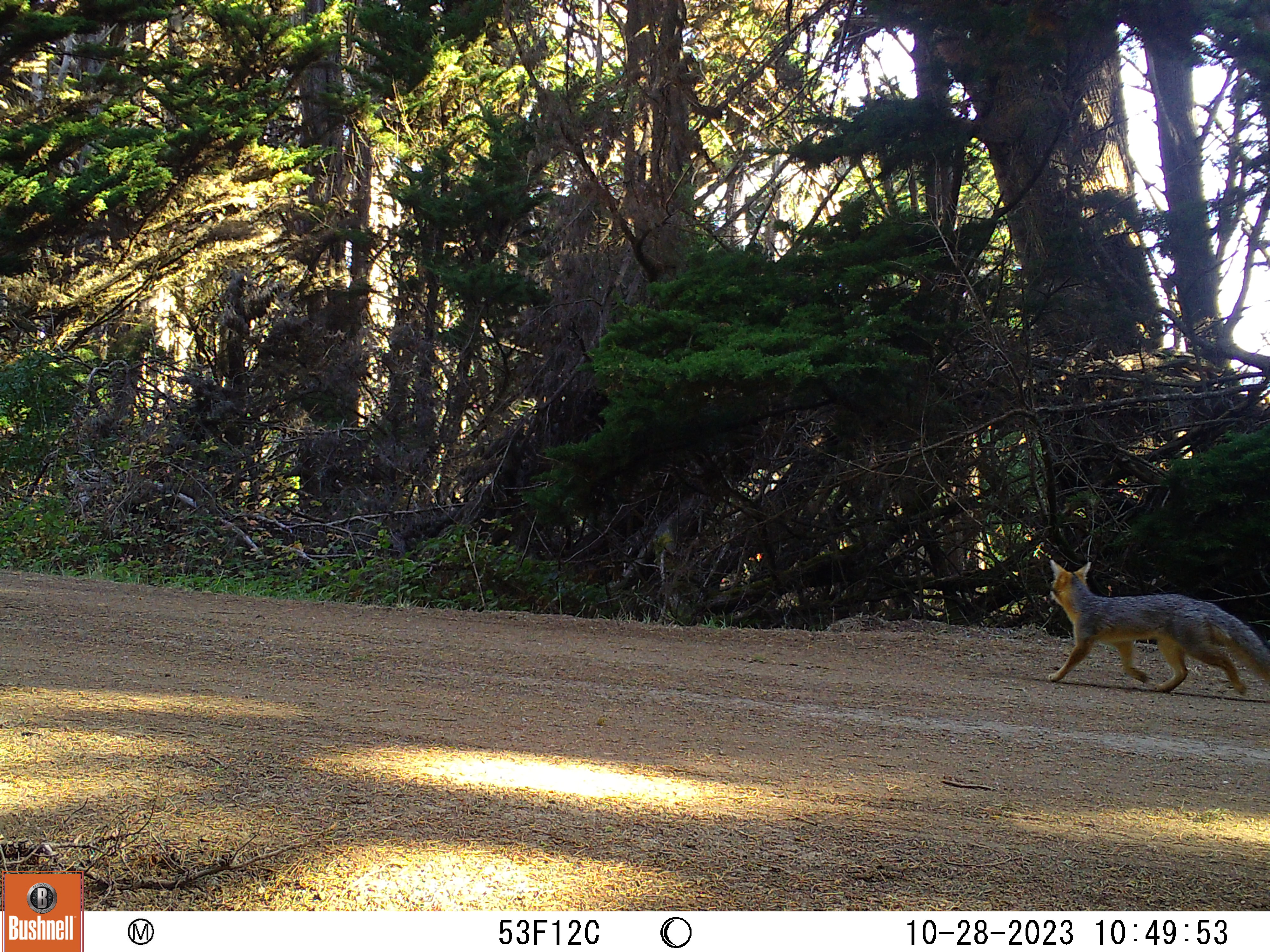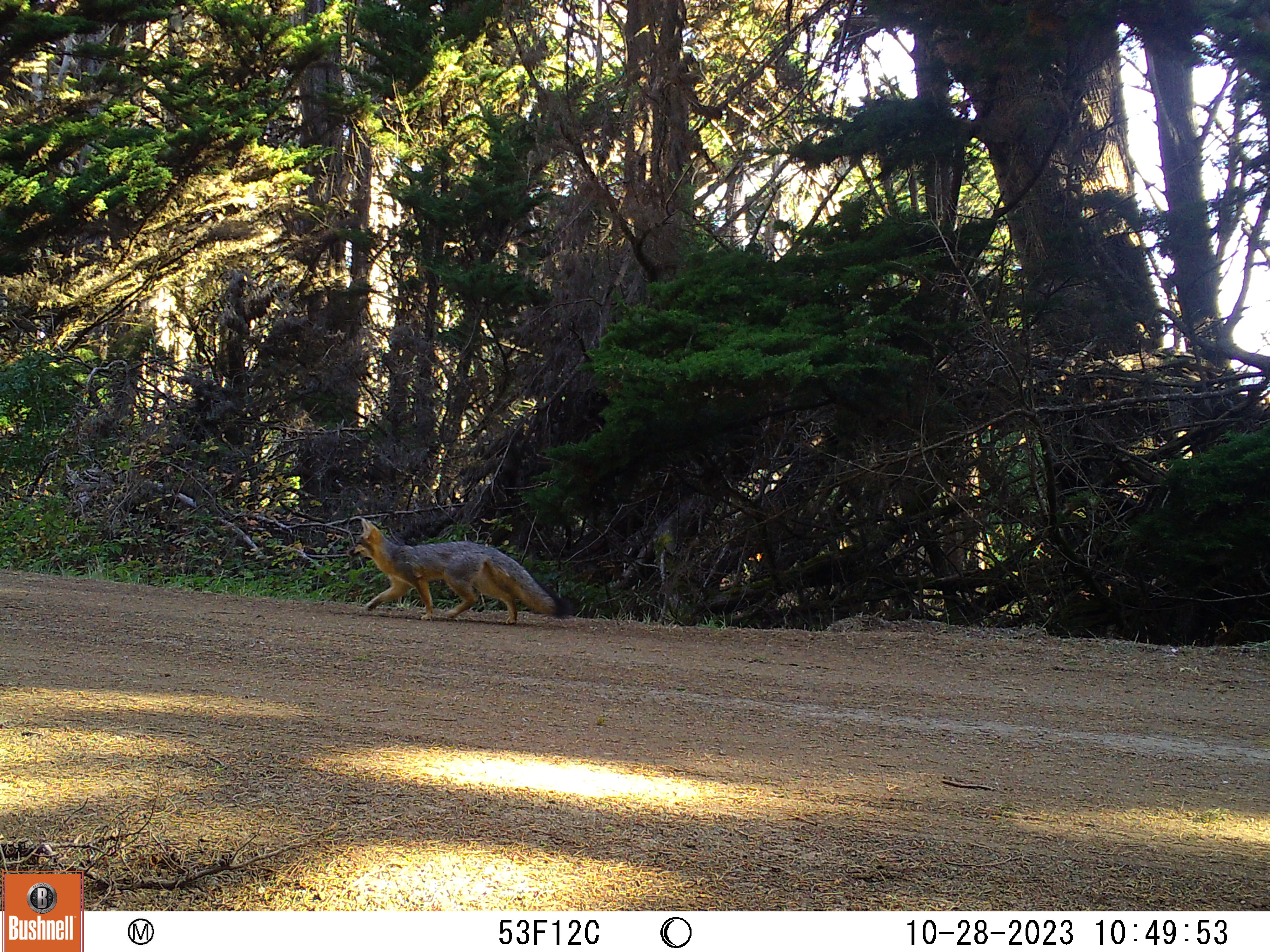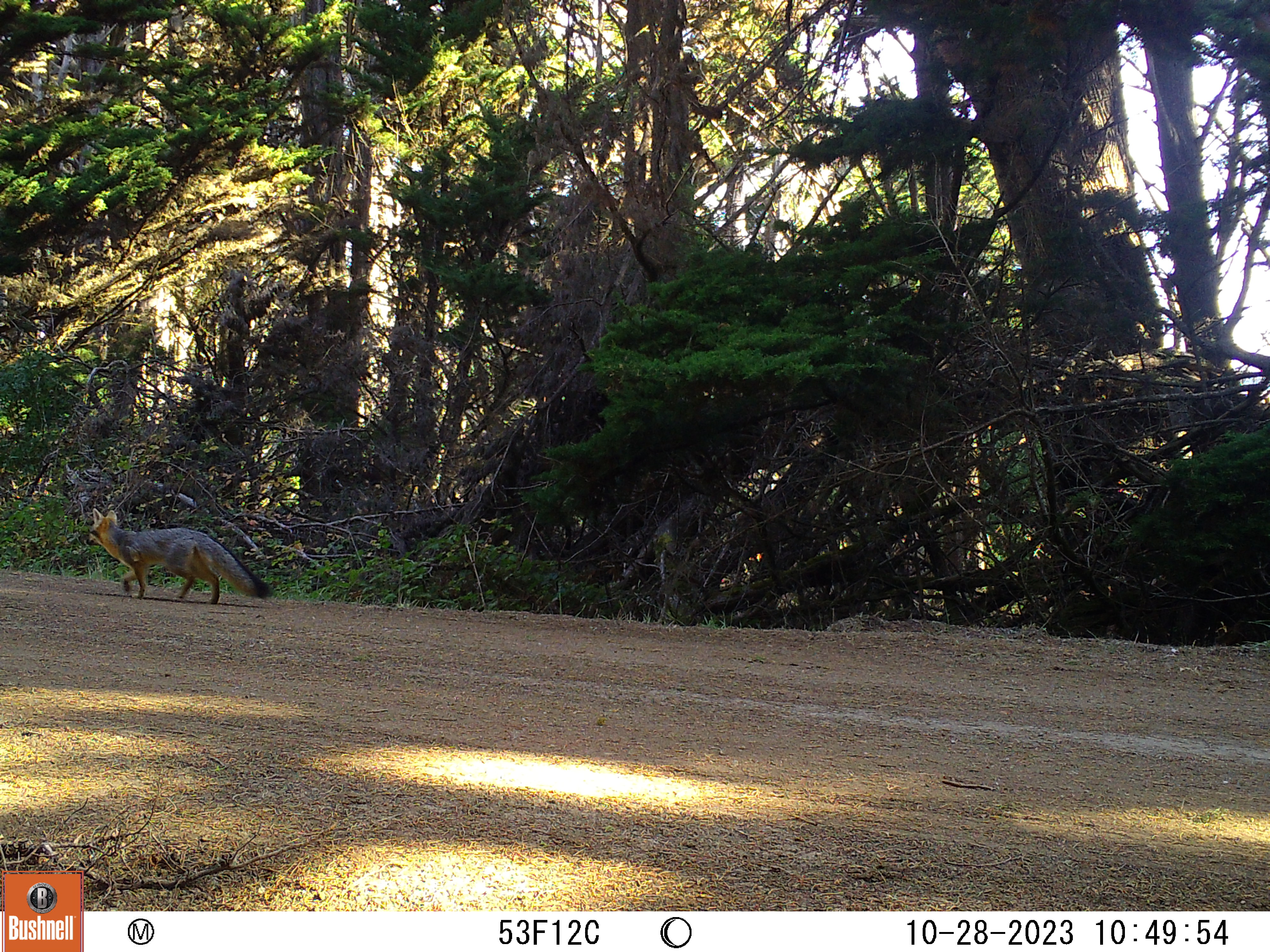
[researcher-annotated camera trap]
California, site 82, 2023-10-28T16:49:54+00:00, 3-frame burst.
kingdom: Animalia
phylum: Chordata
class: Mammalia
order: Carnivora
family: Canidae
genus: Urocyon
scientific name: Urocyon cinereoargenteus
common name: gray fox